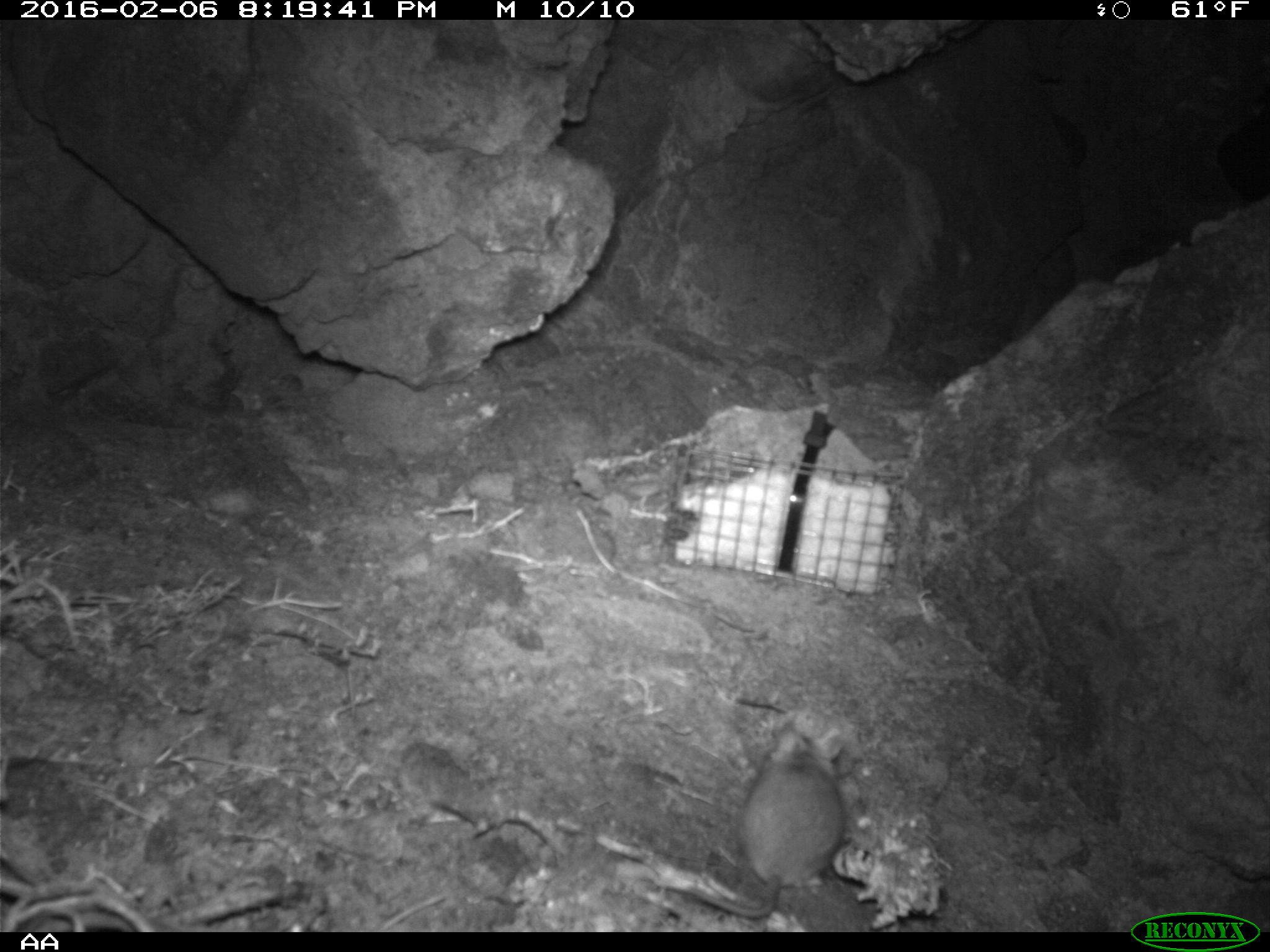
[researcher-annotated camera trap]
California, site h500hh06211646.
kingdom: Animalia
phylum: Chordata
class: Mammalia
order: Rodentia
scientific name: Rodentia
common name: rodent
Rodent (Rodentia).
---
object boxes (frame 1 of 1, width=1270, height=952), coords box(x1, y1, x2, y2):
rodent: box(687, 723, 846, 920)